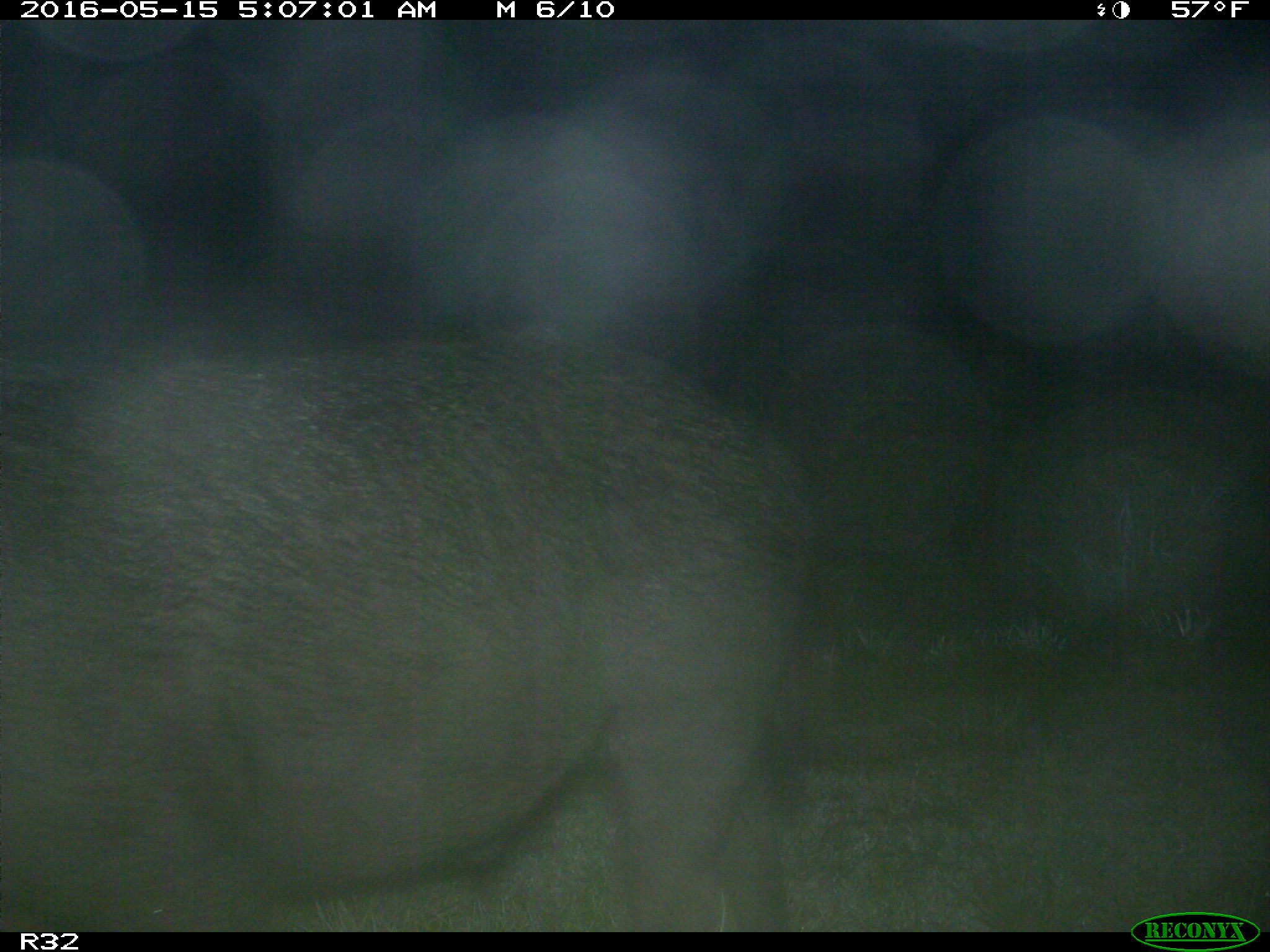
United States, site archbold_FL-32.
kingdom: Animalia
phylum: Chordata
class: Mammalia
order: Artiodactyla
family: Suidae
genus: Sus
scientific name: Sus scrofa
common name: wild boar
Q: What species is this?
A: Sus scrofa (wild boar).